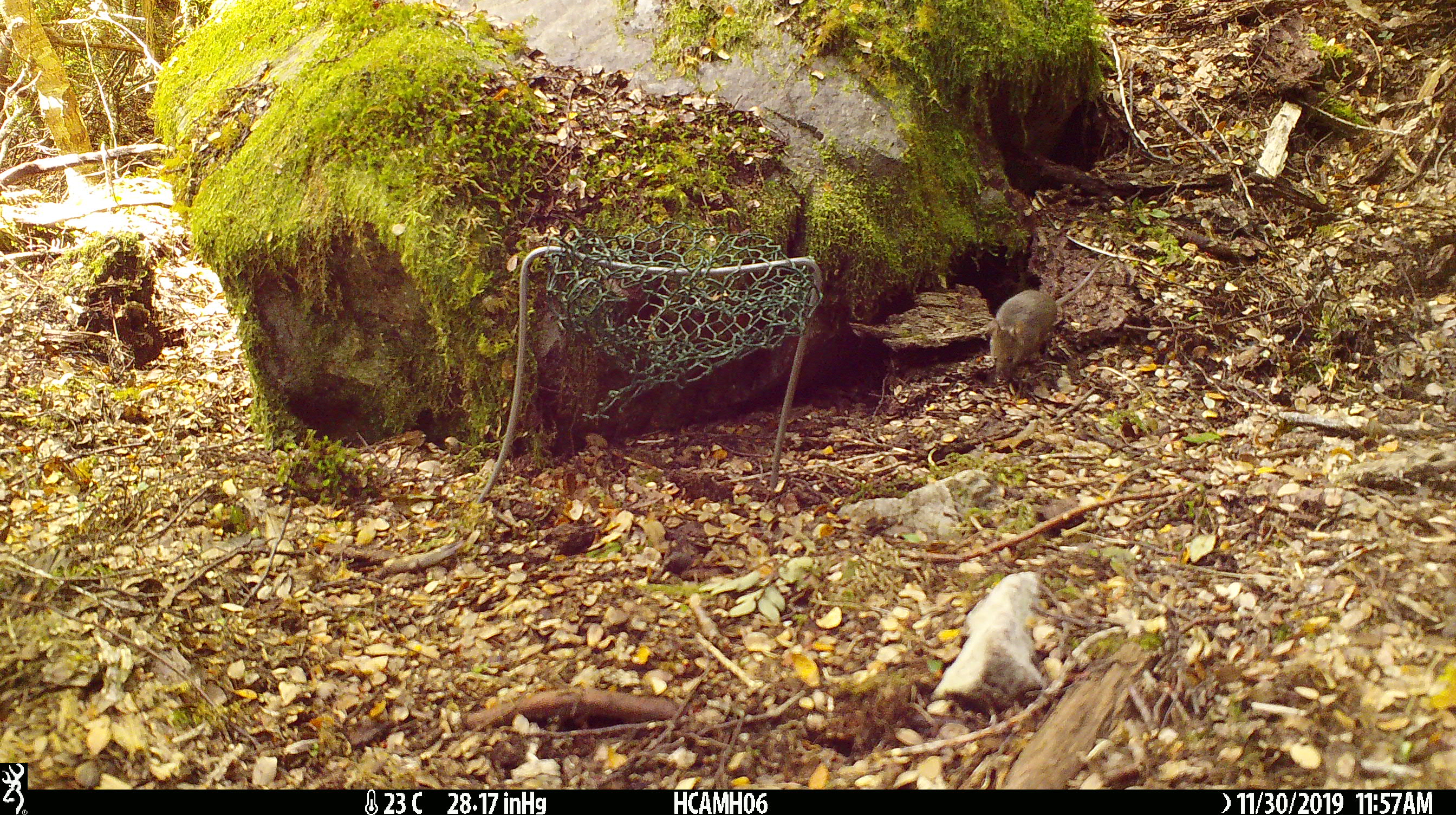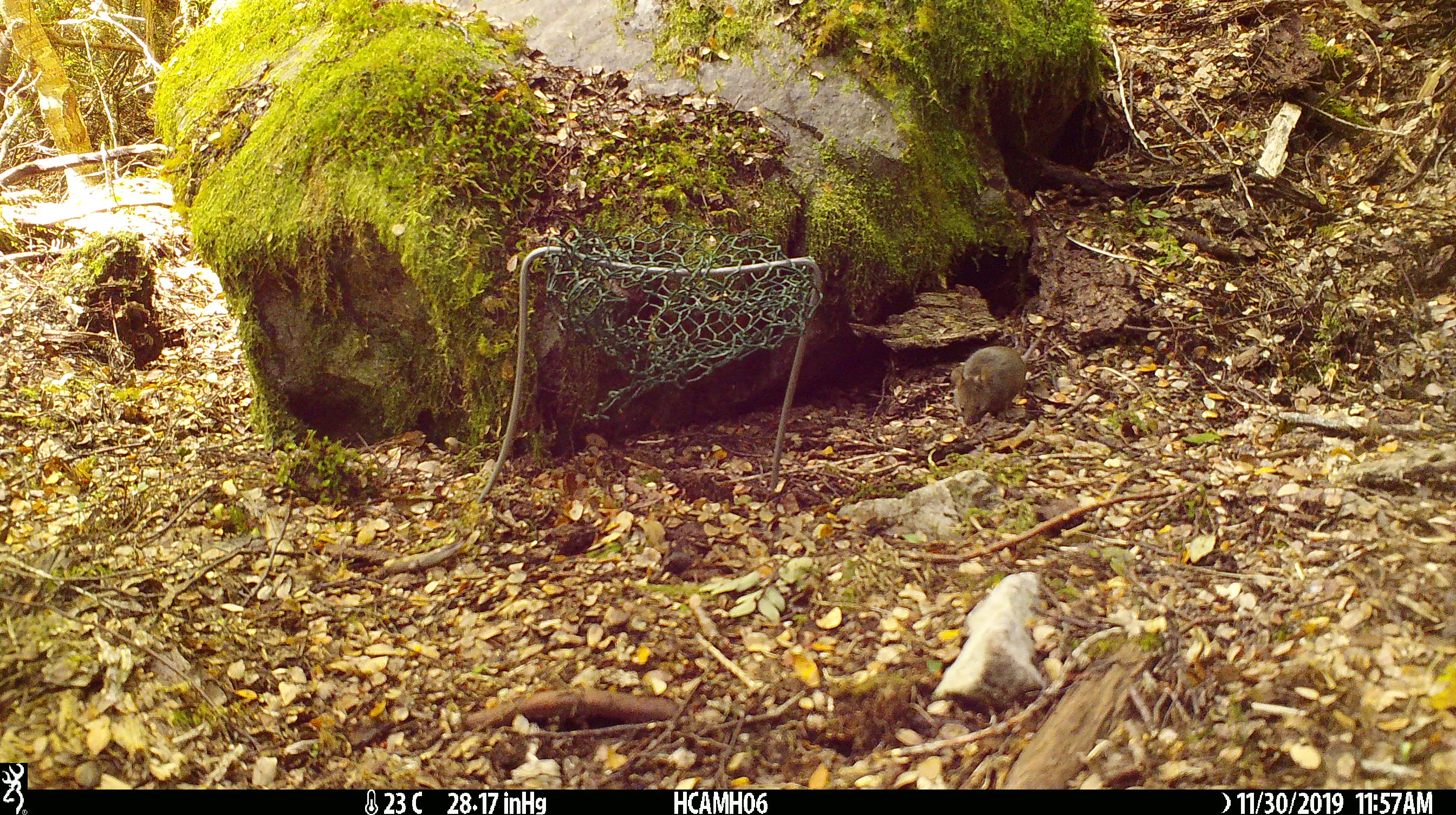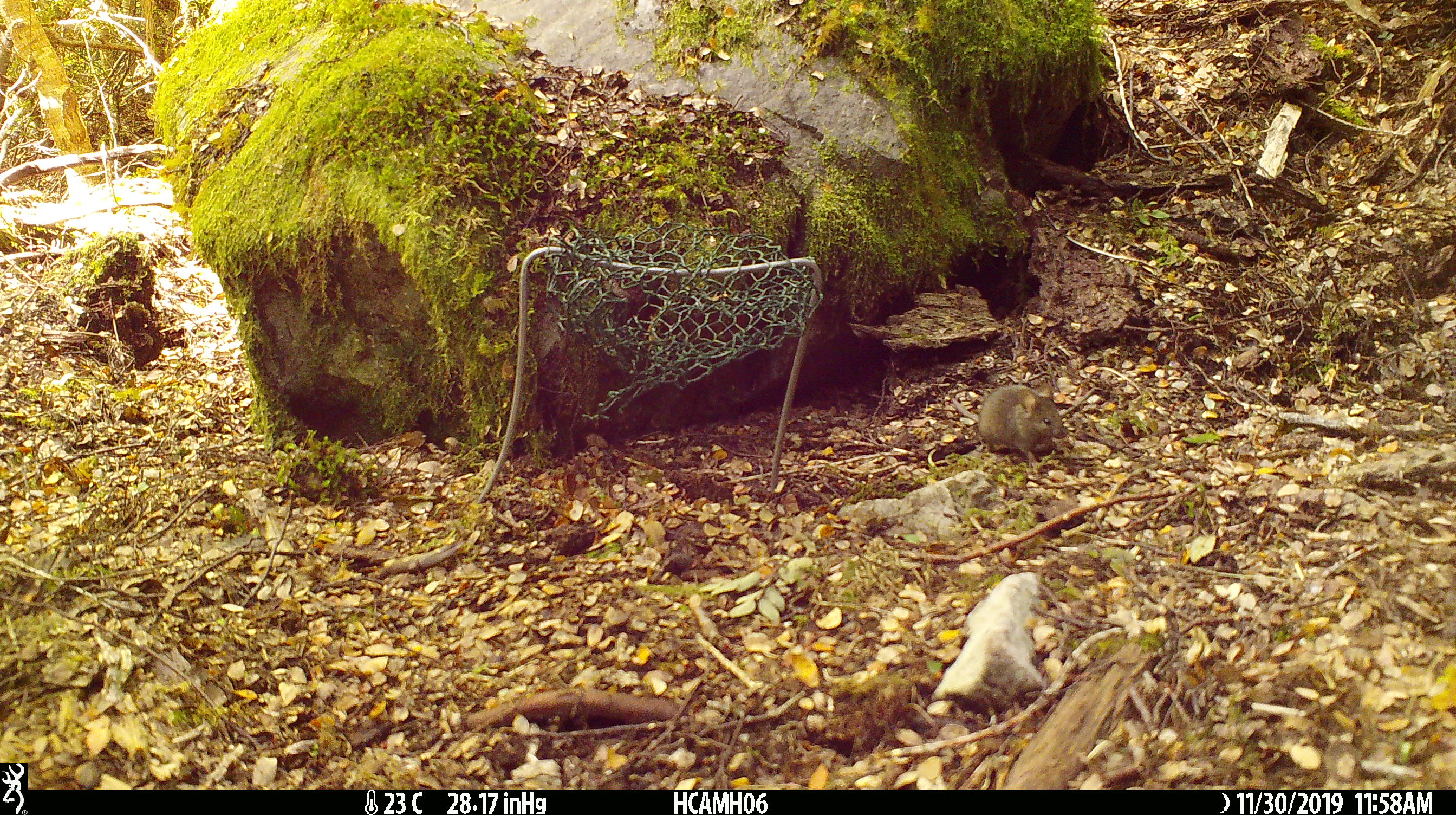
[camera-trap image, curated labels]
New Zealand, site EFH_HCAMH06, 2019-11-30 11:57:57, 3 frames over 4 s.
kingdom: Animalia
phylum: Chordata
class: Mammalia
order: Rodentia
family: Muridae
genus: Mus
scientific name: Mus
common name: mouse